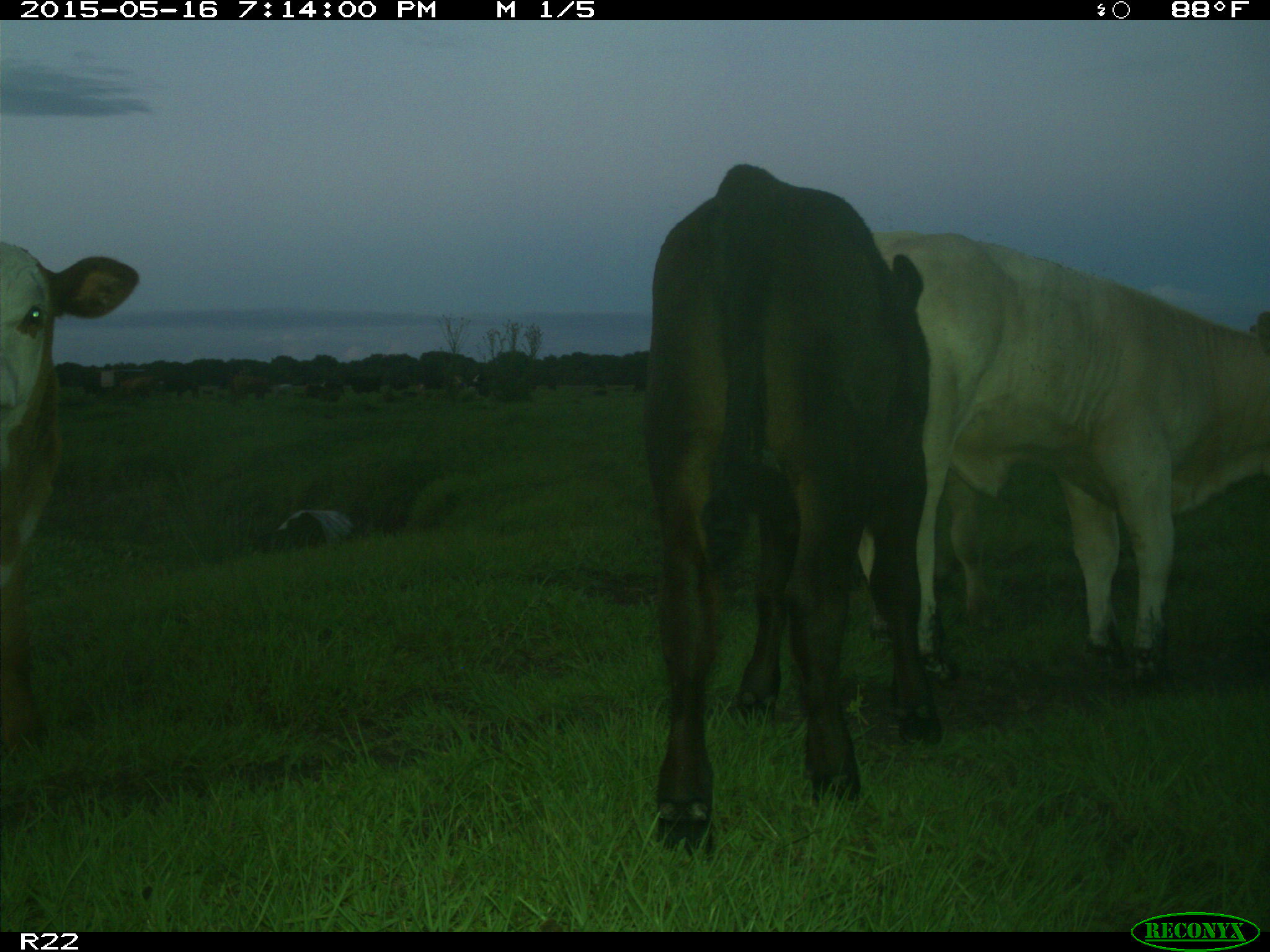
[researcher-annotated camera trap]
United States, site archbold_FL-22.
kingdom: Animalia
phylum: Chordata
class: Mammalia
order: Artiodactyla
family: Bovidae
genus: Bos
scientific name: Bos taurus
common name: domestic cow